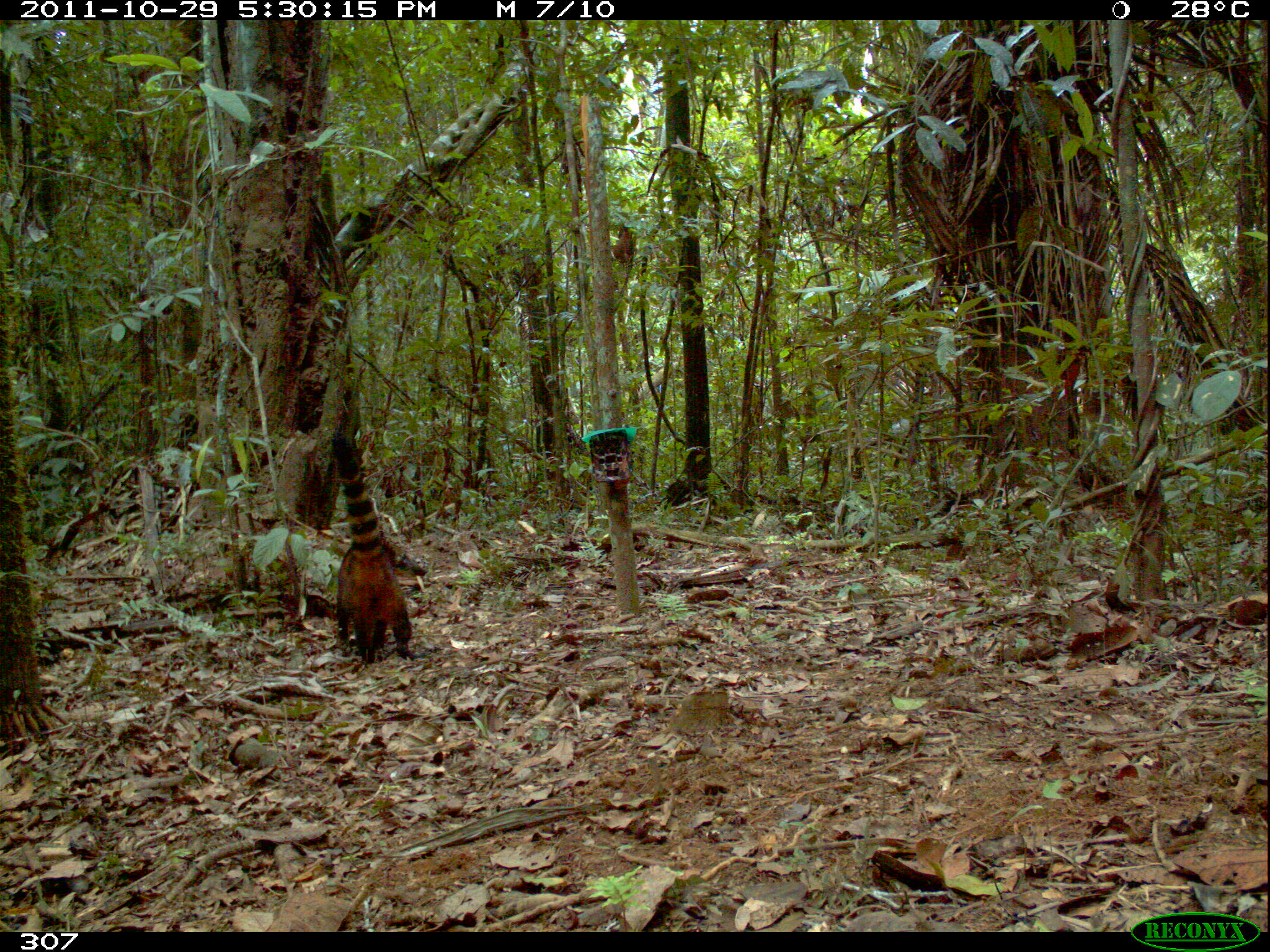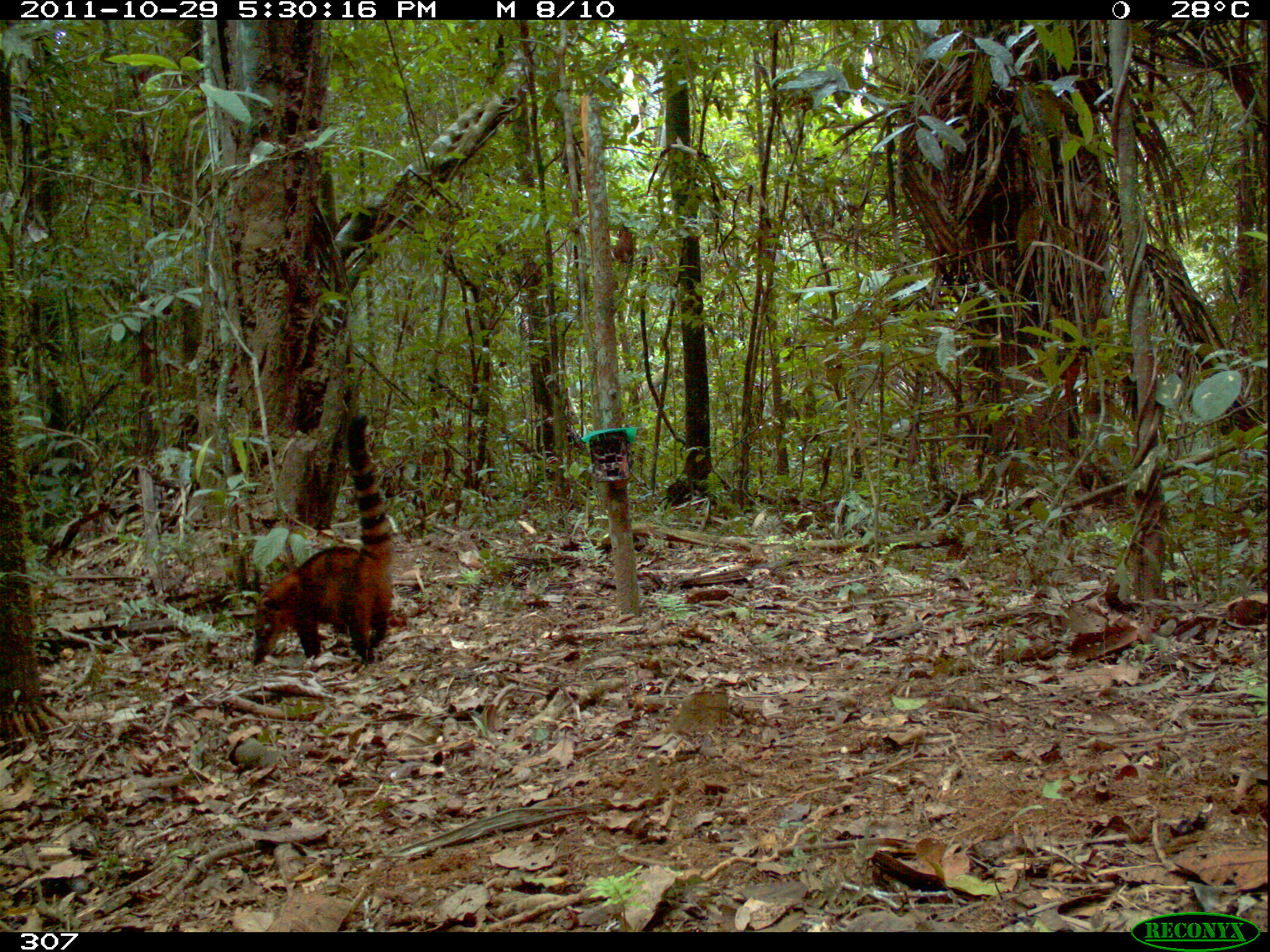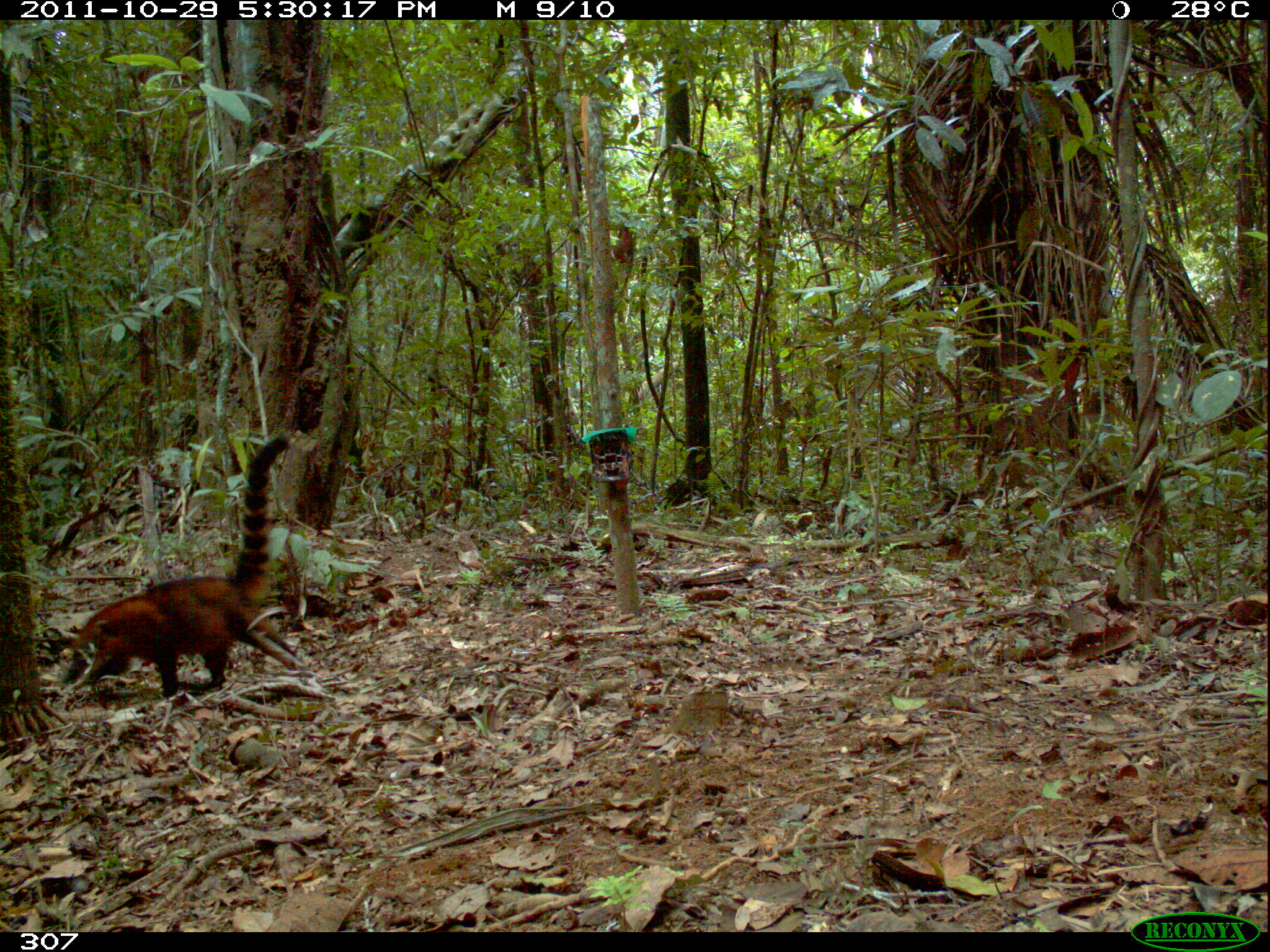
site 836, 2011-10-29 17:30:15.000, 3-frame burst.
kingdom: Animalia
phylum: Chordata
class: Mammalia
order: Carnivora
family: Procyonidae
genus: Nasua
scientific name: Nasua nasua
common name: south american coati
Nasua nasua (south american coati).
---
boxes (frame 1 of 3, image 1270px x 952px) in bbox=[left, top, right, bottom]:
nasua nasua: bbox=[329, 426, 415, 666]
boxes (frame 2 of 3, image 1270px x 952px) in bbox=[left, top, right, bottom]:
nasua nasua: bbox=[251, 412, 394, 672]